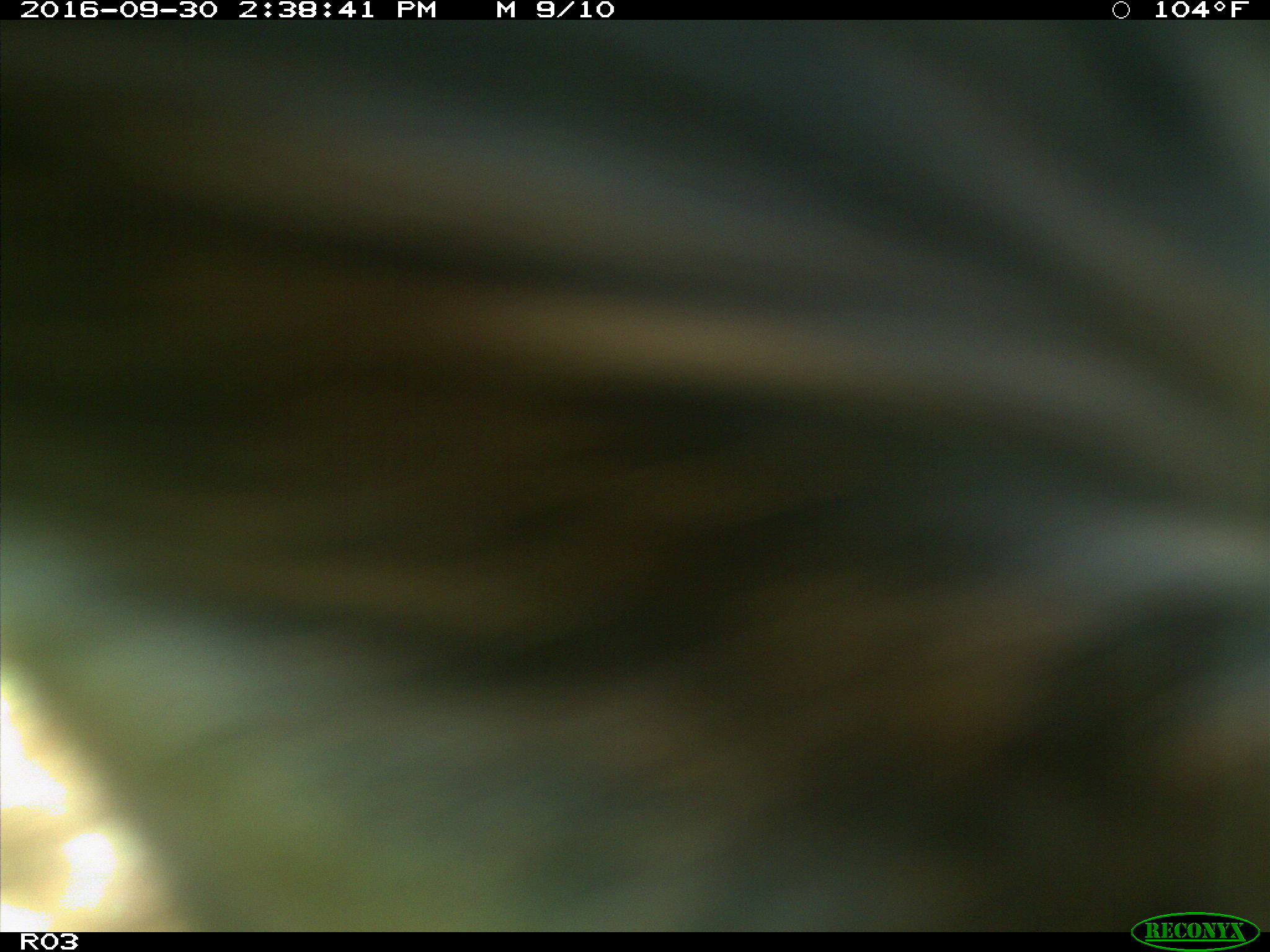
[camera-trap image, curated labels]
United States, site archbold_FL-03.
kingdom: Animalia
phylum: Chordata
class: Mammalia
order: Artiodactyla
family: Bovidae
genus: Bos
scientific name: Bos taurus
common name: domestic cow